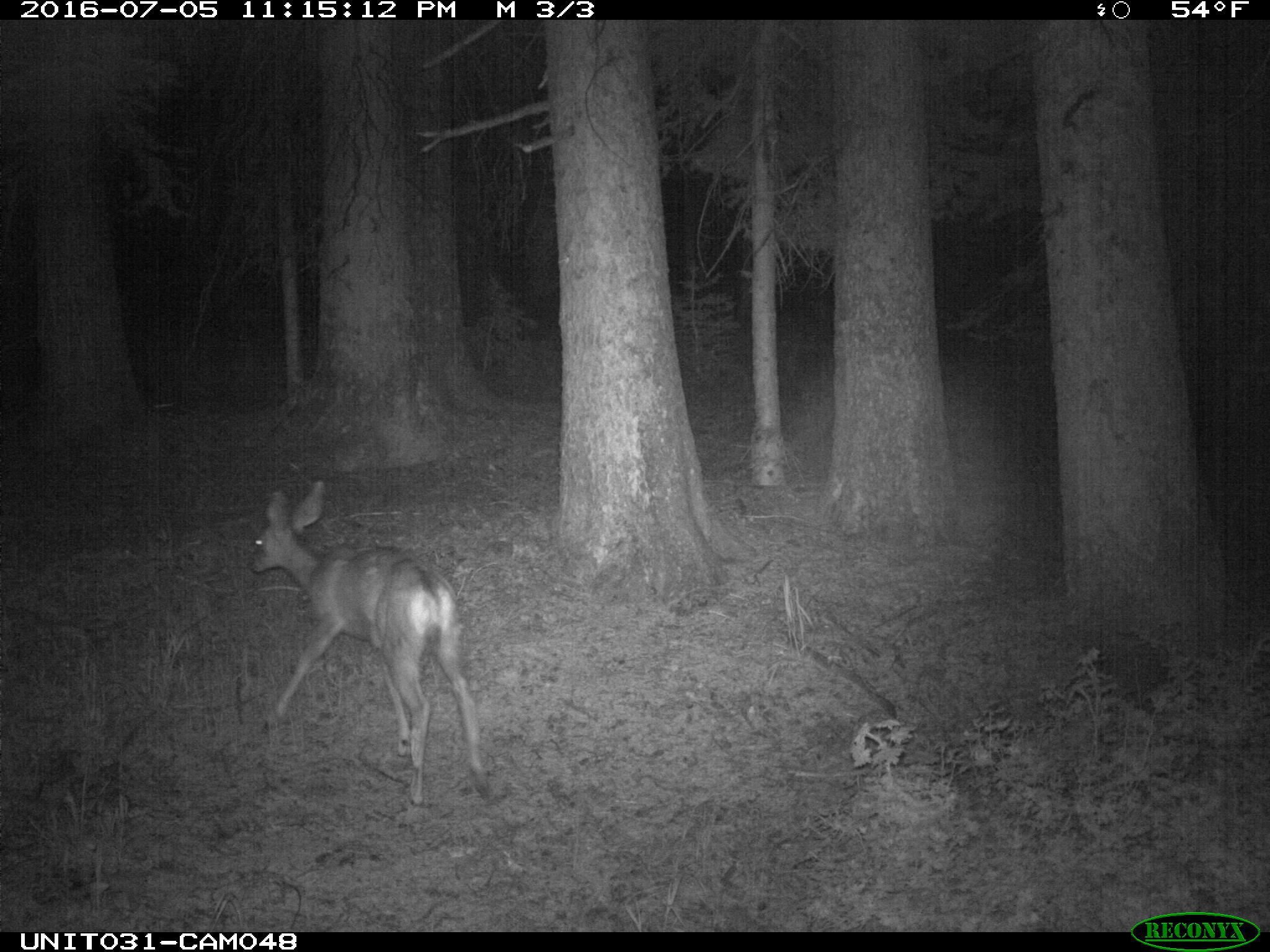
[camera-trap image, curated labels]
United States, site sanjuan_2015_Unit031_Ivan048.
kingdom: Animalia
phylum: Chordata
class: Mammalia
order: Artiodactyla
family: Cervidae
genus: Odocoileus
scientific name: Odocoileus hemionus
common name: mule deer